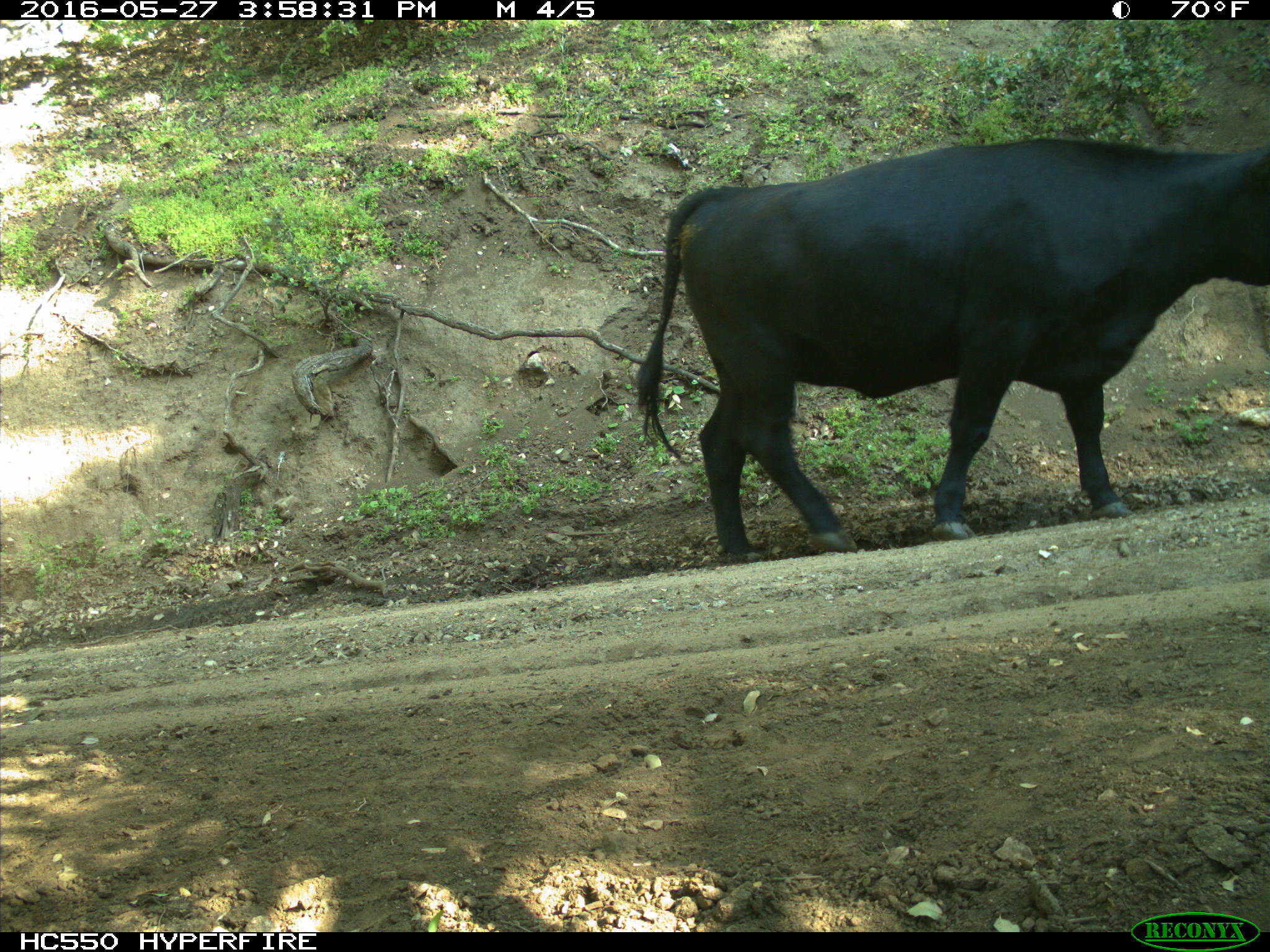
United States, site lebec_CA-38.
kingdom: Animalia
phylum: Chordata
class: Mammalia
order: Artiodactyla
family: Bovidae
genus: Bos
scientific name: Bos taurus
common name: domestic cow